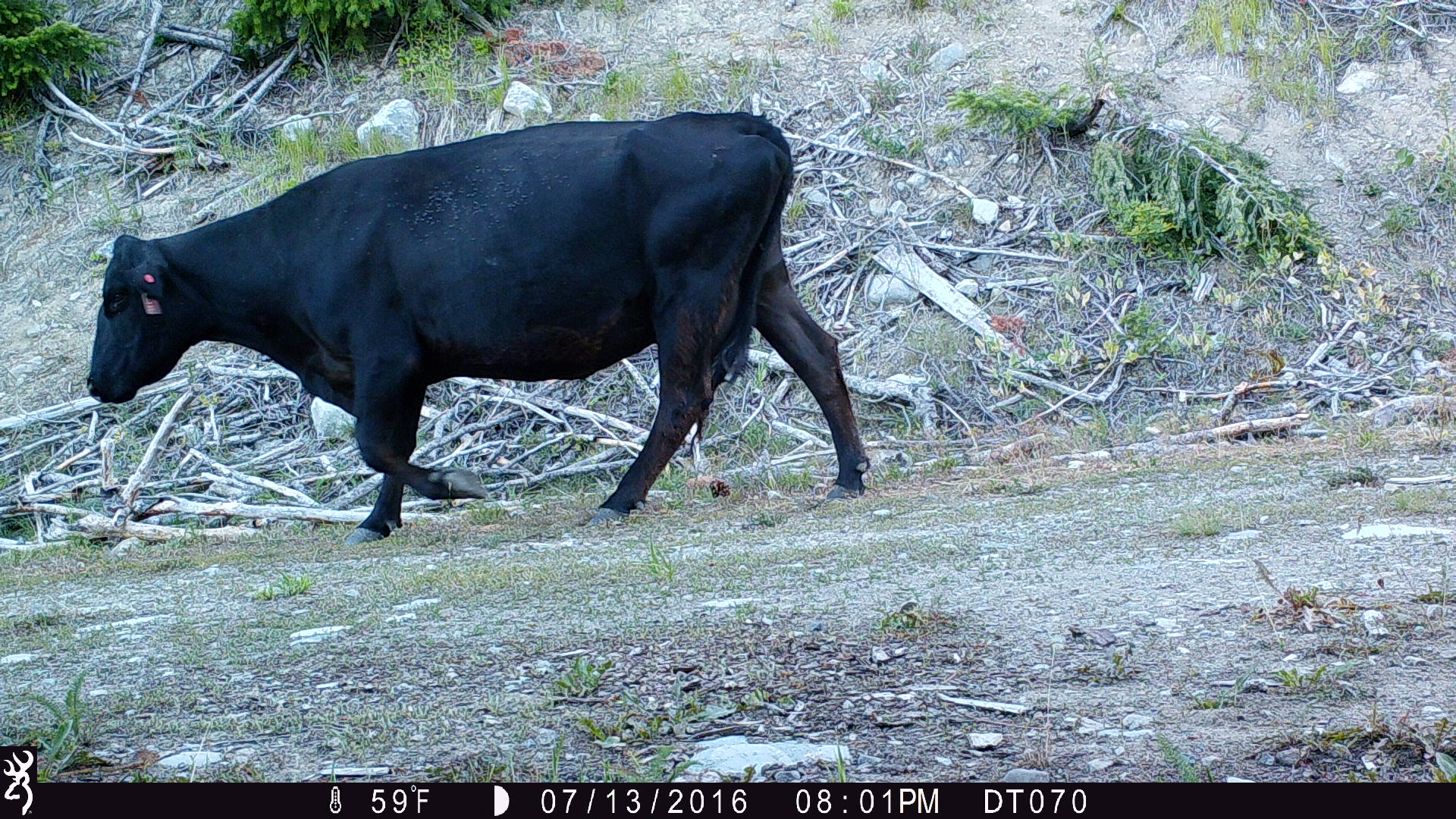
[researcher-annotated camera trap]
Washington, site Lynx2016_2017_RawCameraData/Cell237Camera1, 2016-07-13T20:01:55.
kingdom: Animalia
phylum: Chordata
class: Mammalia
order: Artiodactyla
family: Bovidae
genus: Bos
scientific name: Bos taurus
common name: domestic cattle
Domestic cattle (Bos taurus). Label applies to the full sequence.